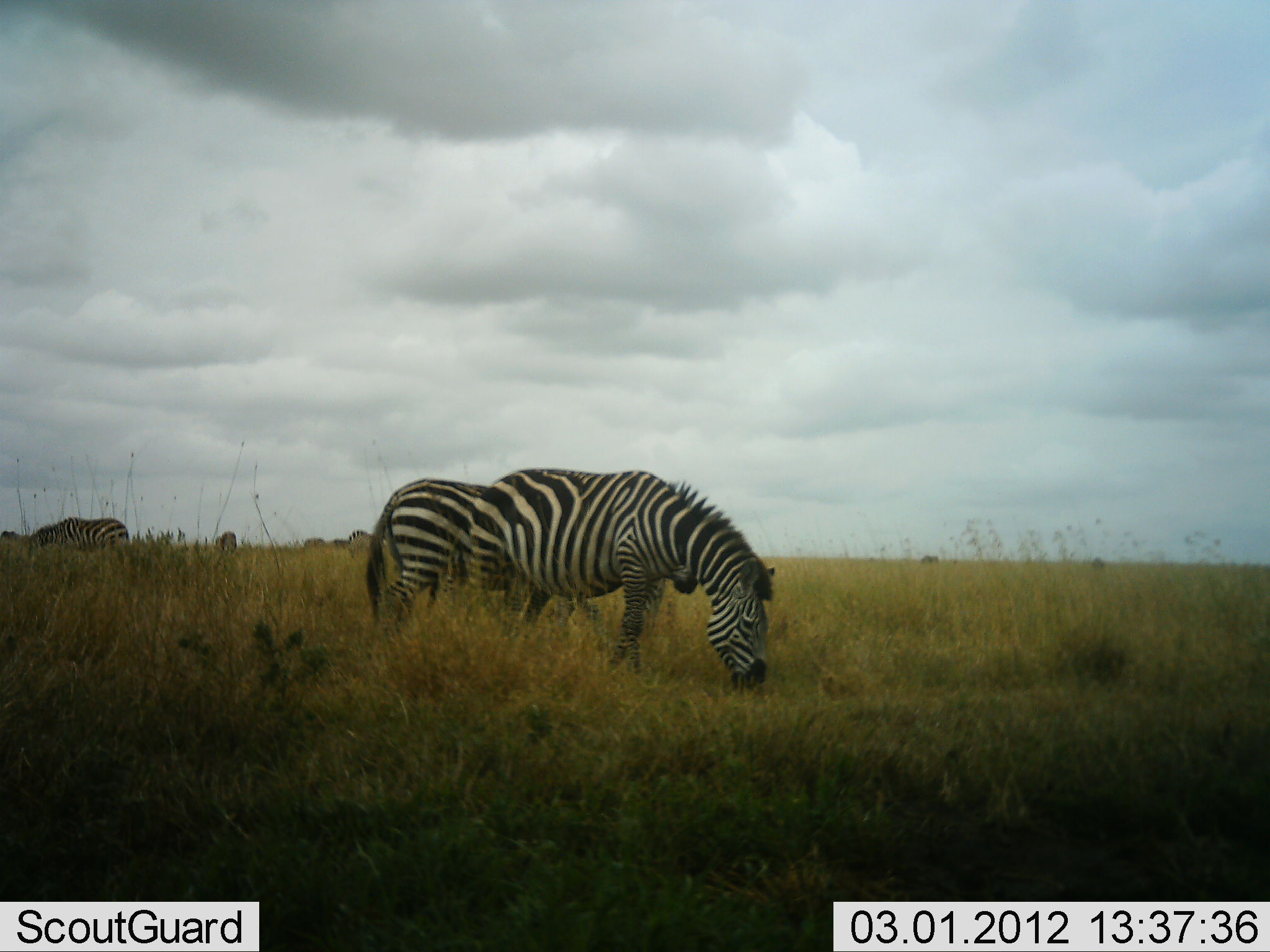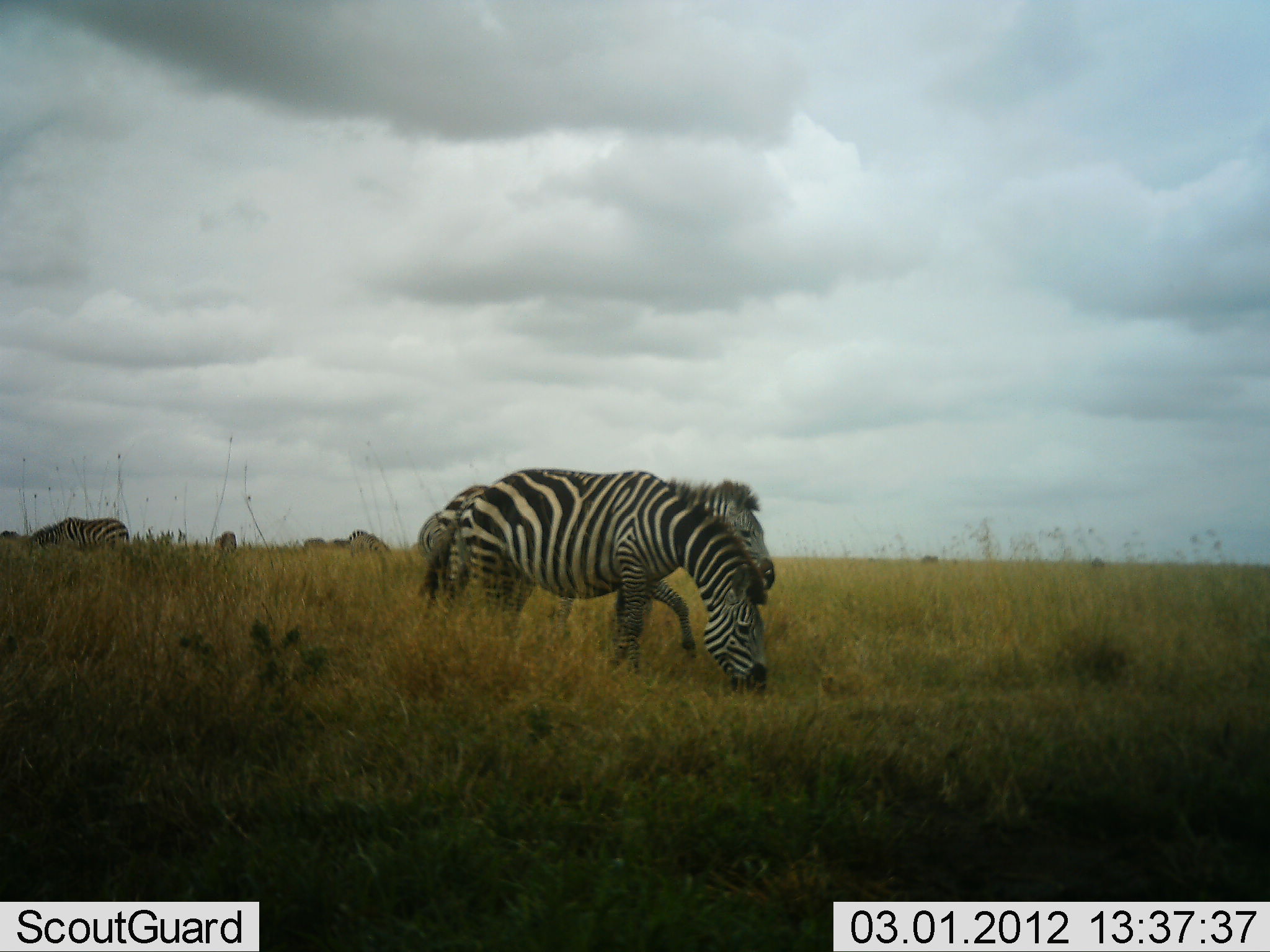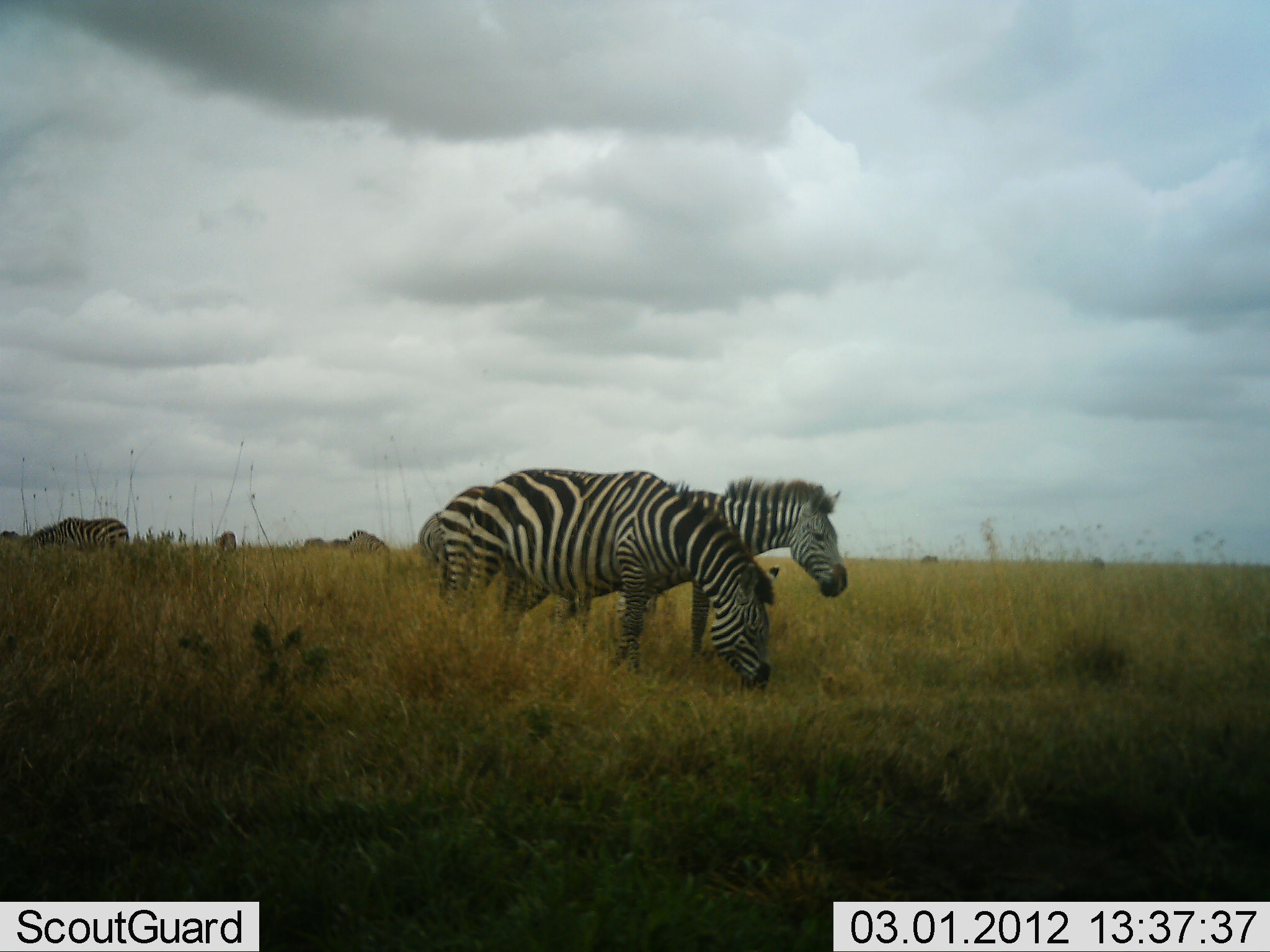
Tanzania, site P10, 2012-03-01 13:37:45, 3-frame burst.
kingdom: Animalia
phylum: Chordata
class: Mammalia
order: Perissodactyla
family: Equidae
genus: Equus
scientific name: Equus quagga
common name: plains zebra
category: zebra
Zebra (plains zebra) (Equus quagga), count 4. Behavior (volunteer vote fractions): standing 43%, resting 0%, moving 36%, interacting 4%. Young present (vote fraction): 0%. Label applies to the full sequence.